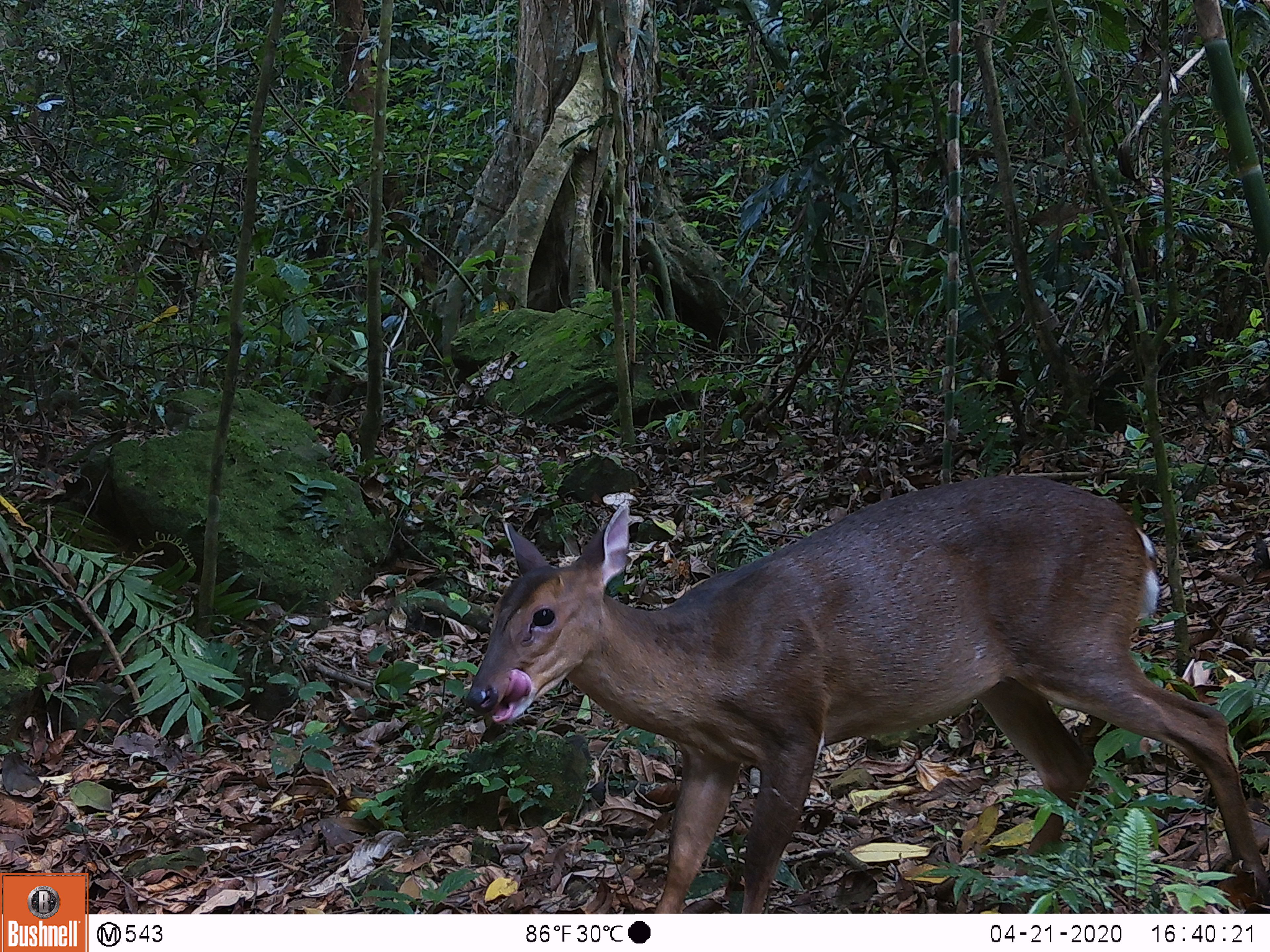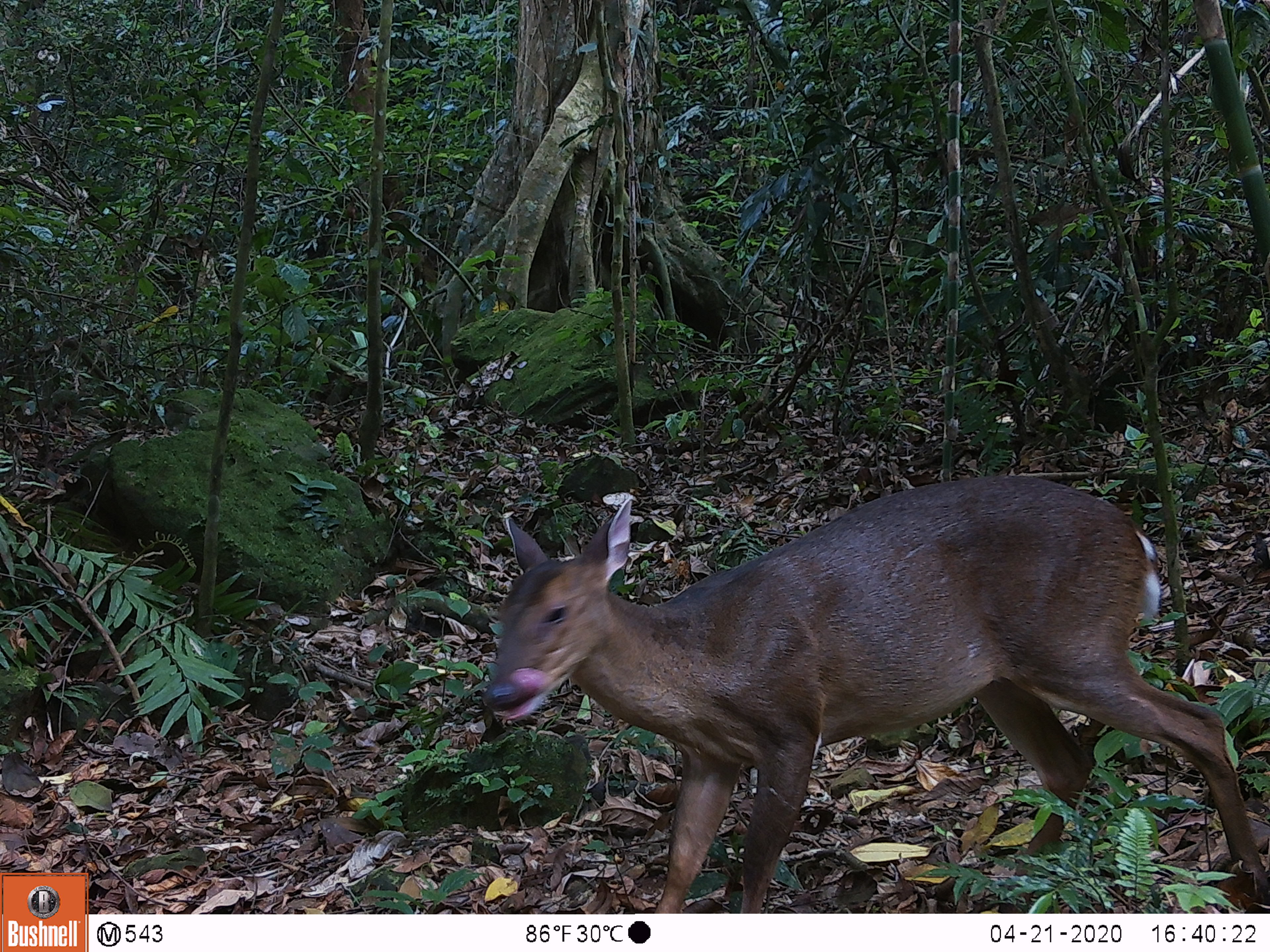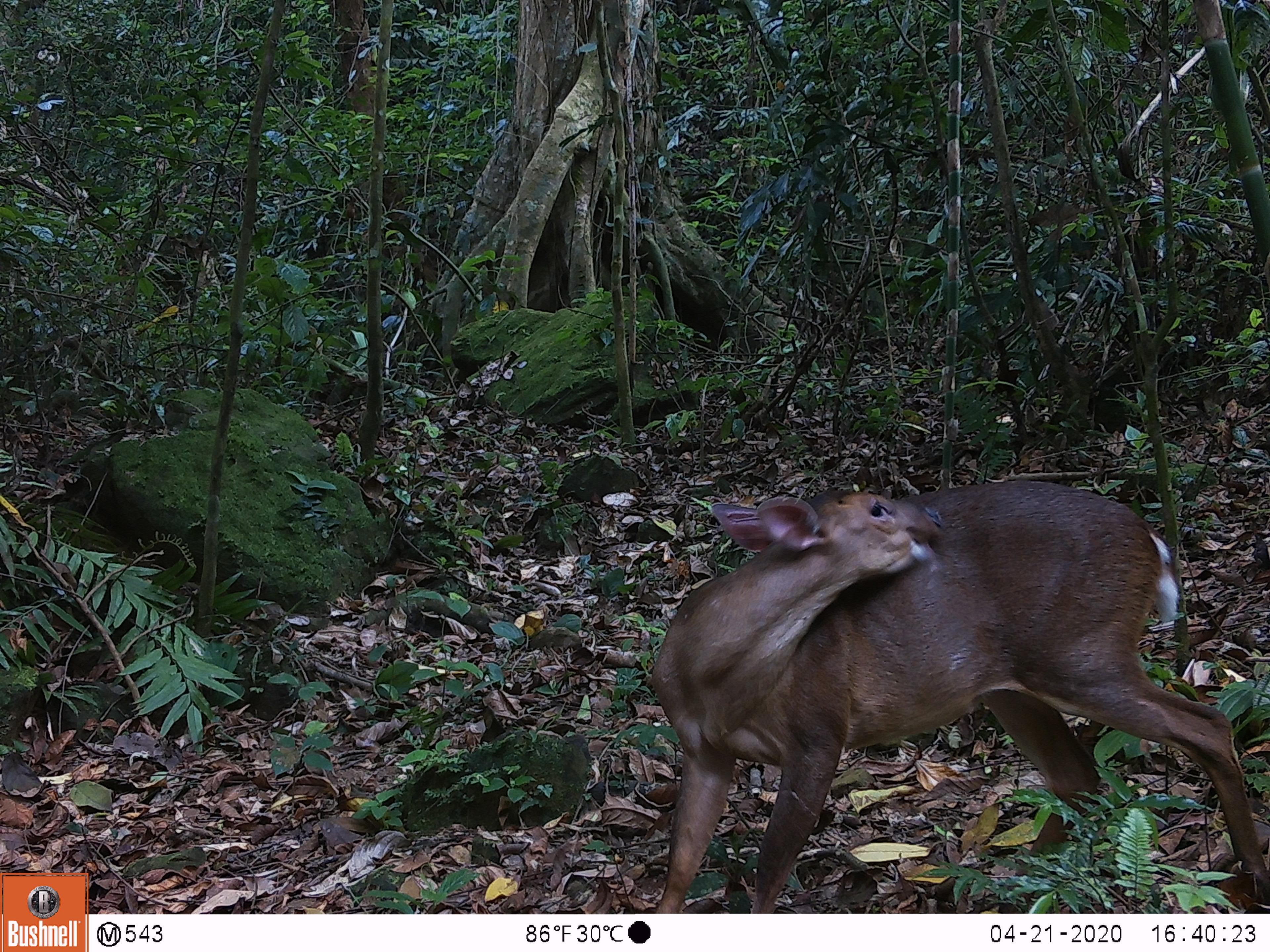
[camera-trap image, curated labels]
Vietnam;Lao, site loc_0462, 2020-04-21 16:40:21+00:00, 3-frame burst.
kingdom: Animalia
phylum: Chordata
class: Mammalia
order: Artiodactyla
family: Cervidae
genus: Muntiacus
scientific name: Muntiacus vuquangensis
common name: large-antlered muntjac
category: large antlered muntjac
Large antlered muntjac (large-antlered muntjac) (Muntiacus vuquangensis). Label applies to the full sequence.